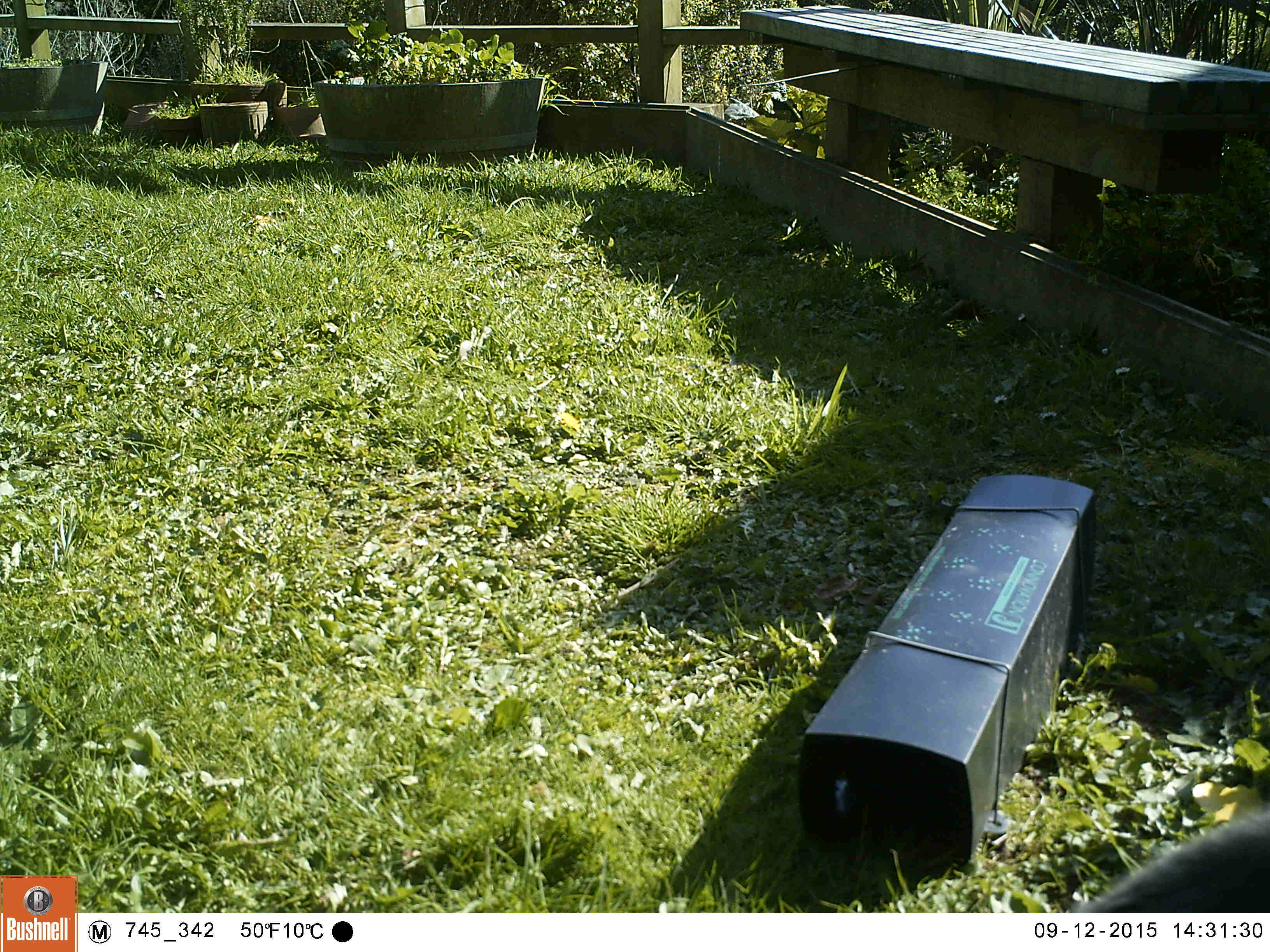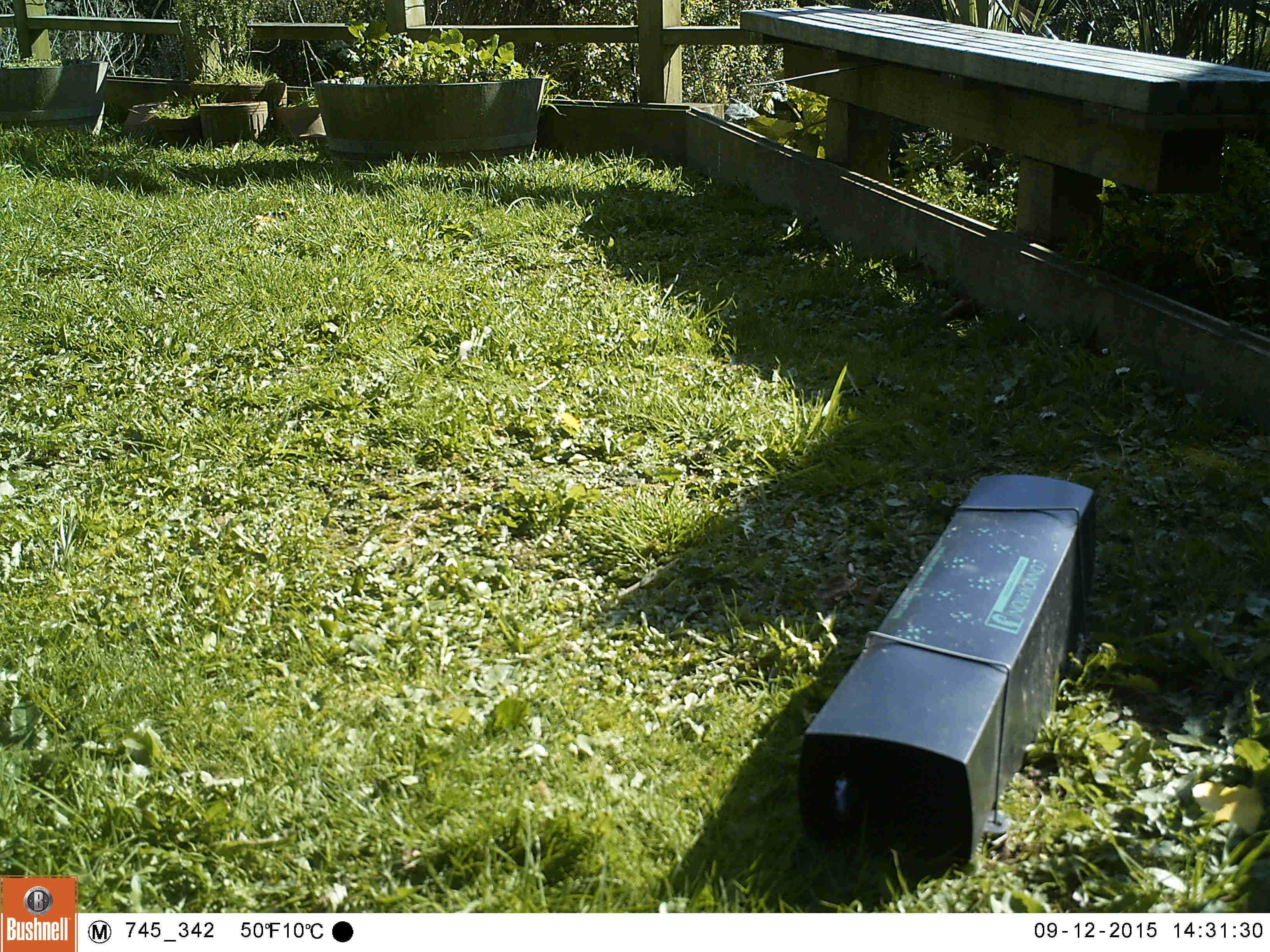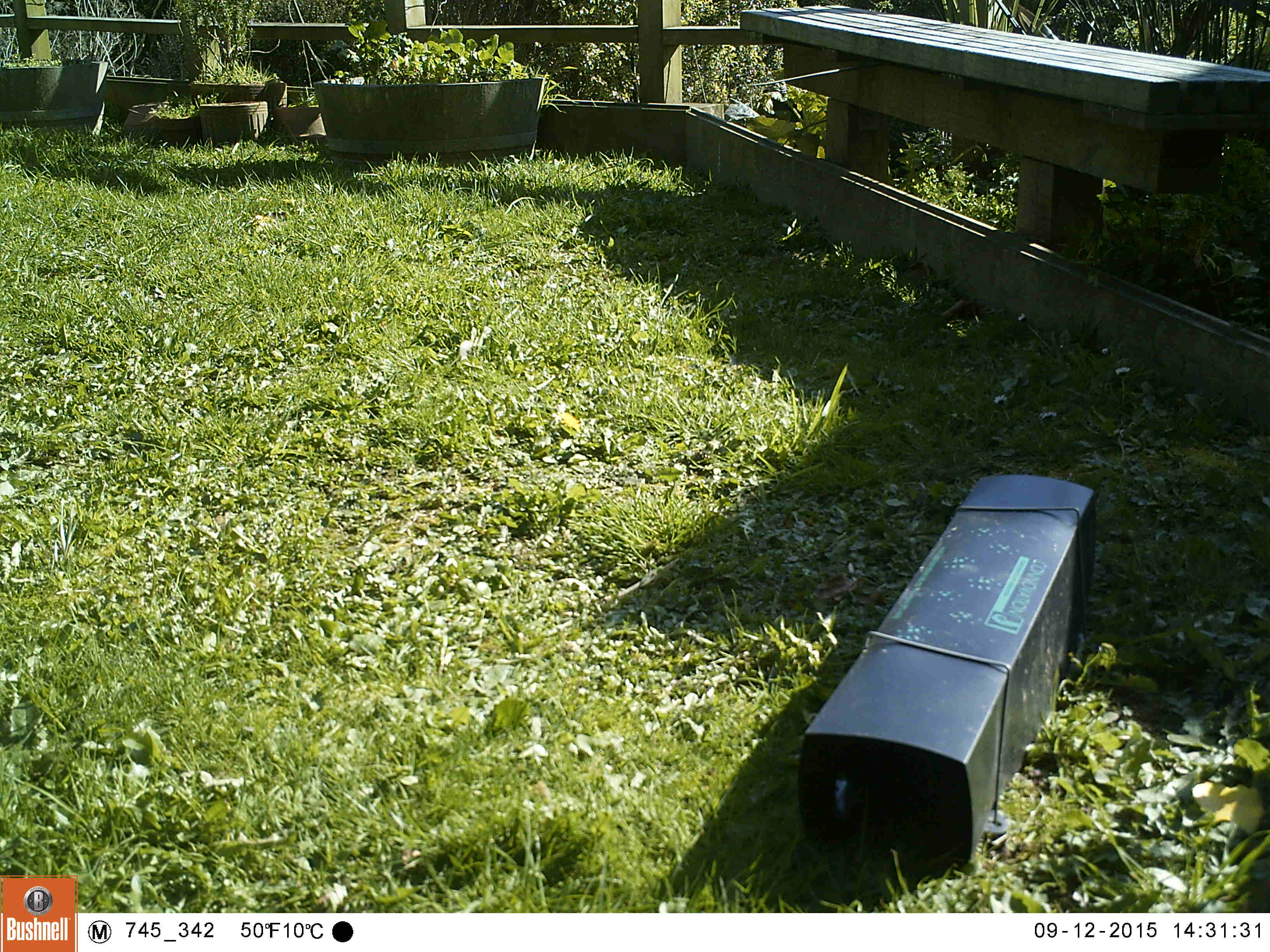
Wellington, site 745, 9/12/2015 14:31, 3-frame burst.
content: unidentified animal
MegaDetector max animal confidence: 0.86